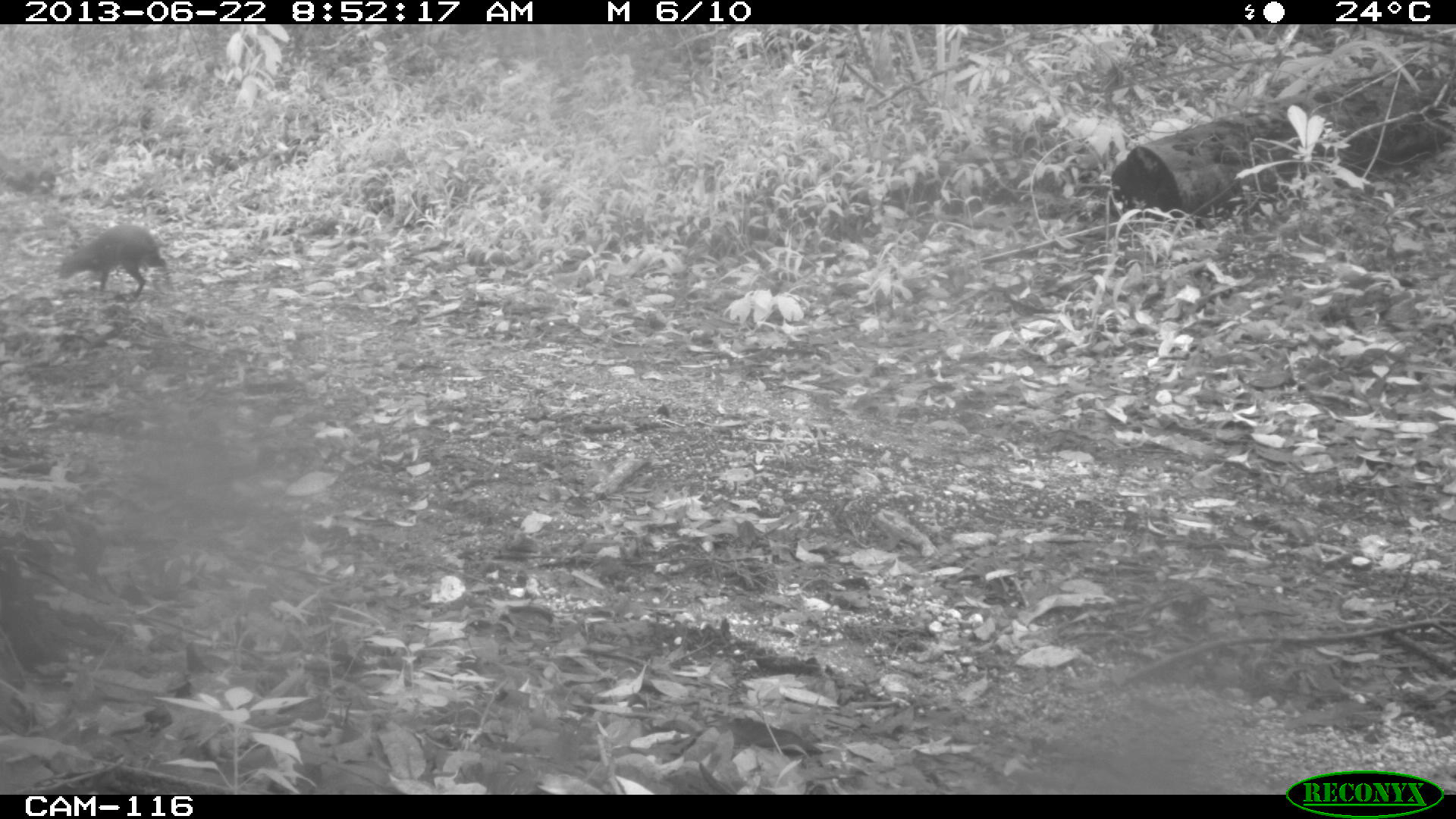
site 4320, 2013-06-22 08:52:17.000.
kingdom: Animalia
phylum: Chordata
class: Mammalia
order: Rodentia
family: Dasyproctidae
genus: Dasyprocta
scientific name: Dasyprocta punctata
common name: central american agouti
Dasyprocta punctata (central american agouti), count 1.